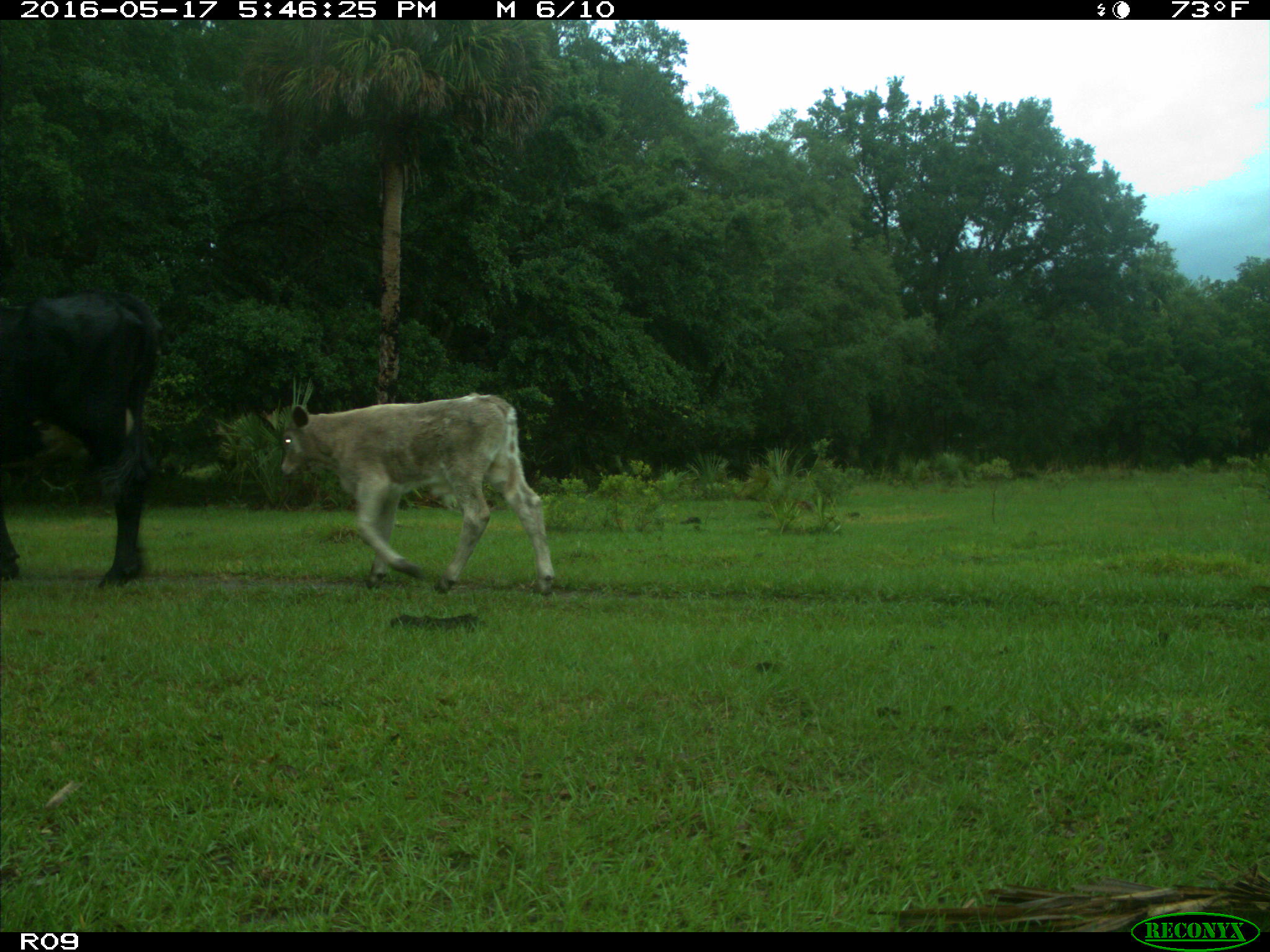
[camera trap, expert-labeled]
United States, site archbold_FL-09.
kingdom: Animalia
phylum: Chordata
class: Mammalia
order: Artiodactyla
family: Bovidae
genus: Bos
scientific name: Bos taurus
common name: domestic cow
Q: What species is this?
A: Bos taurus (domestic cow).